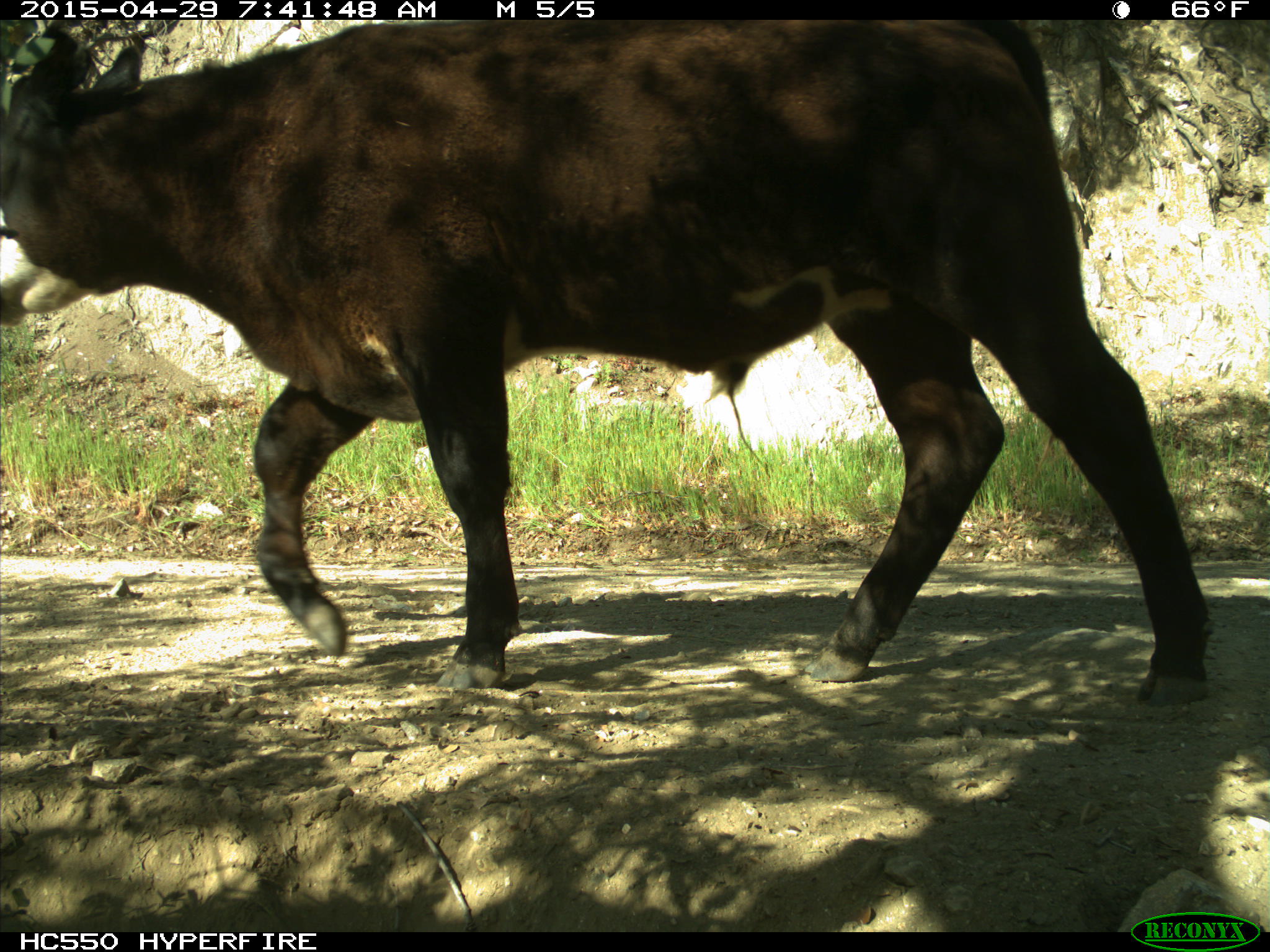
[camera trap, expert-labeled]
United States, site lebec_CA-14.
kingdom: Animalia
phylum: Chordata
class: Mammalia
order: Artiodactyla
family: Bovidae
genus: Bos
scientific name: Bos taurus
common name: domestic cow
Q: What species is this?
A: Bos taurus (domestic cow).